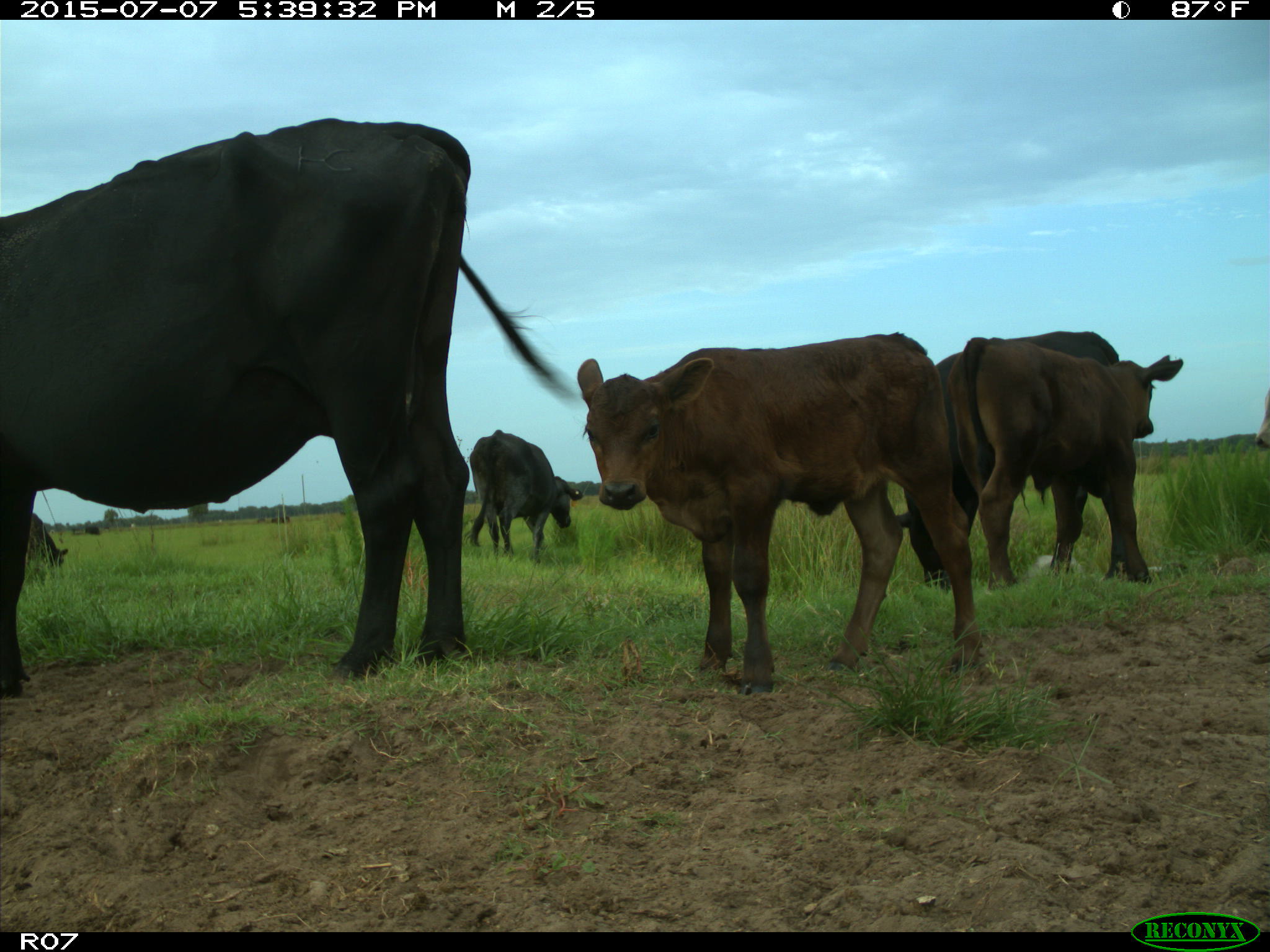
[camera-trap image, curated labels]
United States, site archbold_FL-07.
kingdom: Animalia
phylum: Chordata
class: Mammalia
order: Artiodactyla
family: Bovidae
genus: Bos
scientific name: Bos taurus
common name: domestic cow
Bos taurus (domestic cow).